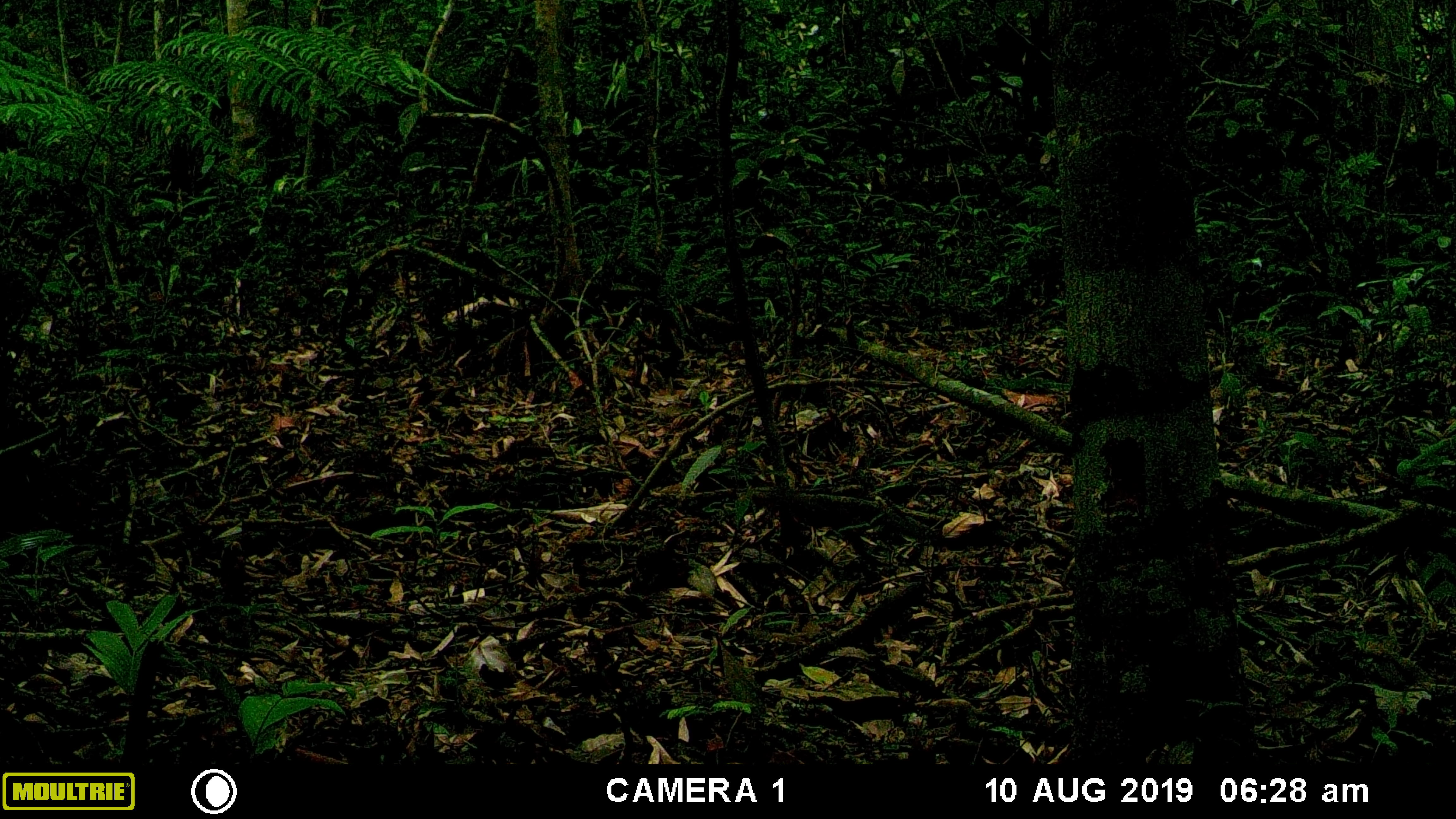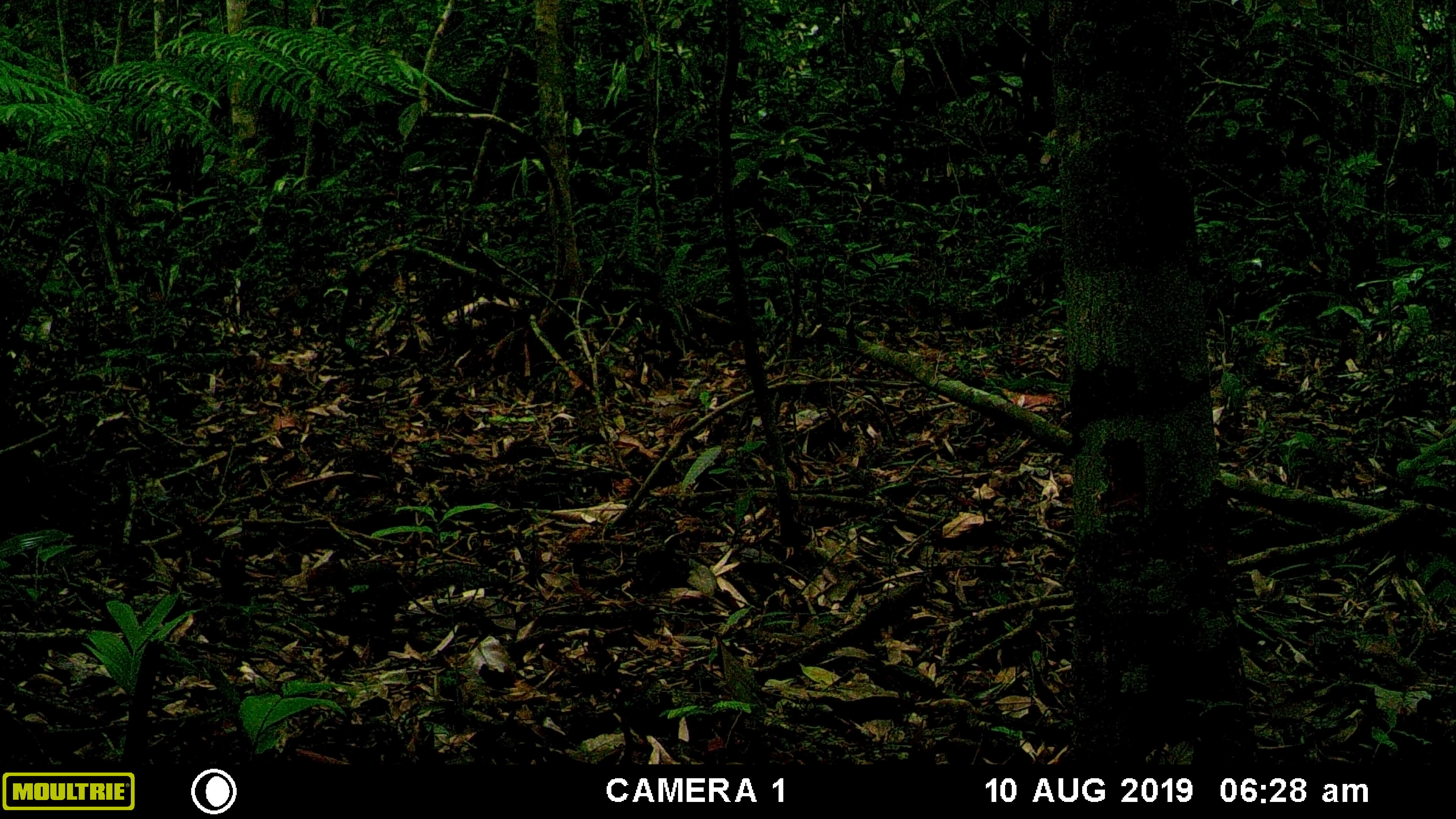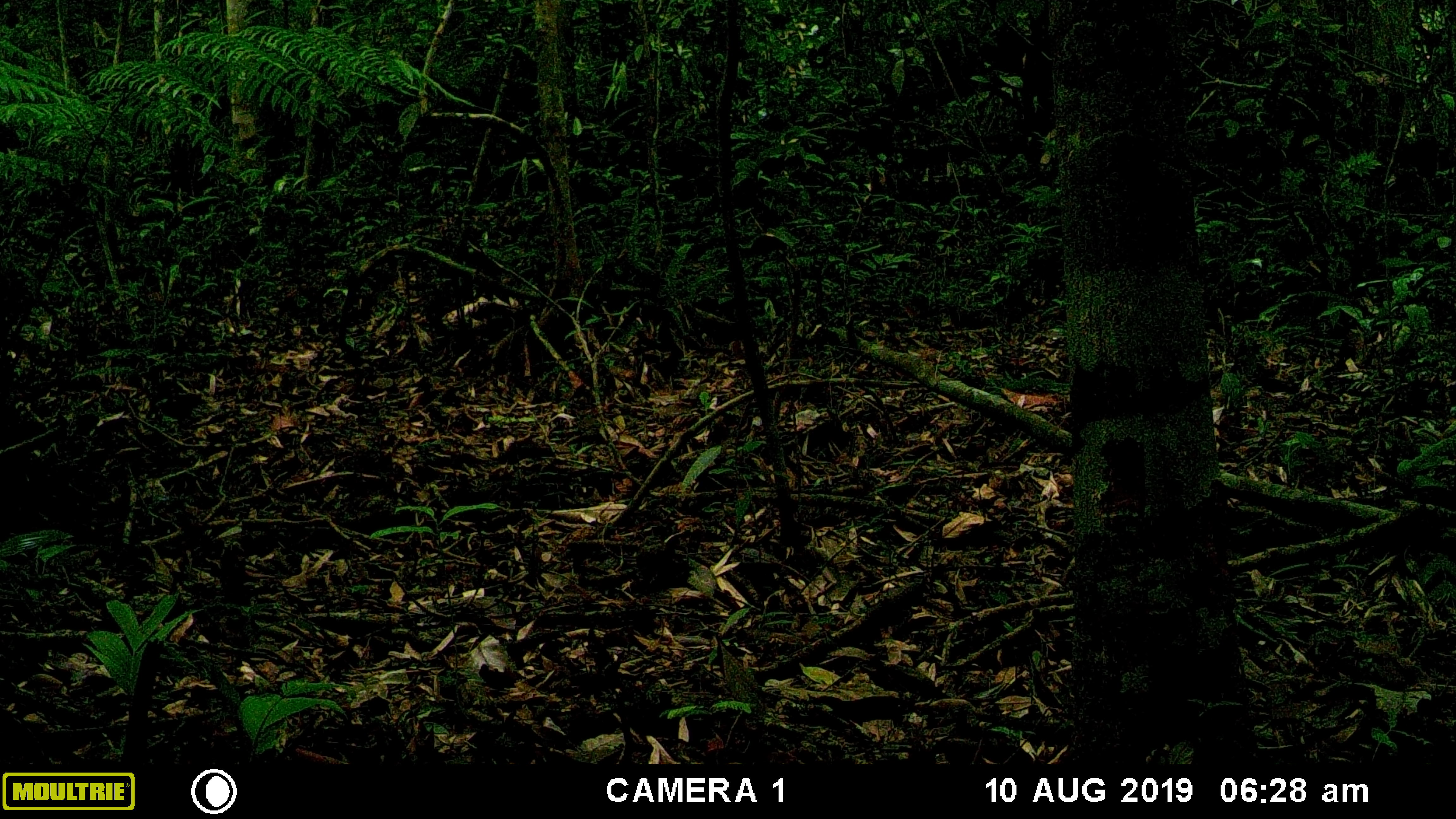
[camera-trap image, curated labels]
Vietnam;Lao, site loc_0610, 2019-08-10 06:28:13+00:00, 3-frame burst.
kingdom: Animalia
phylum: Chordata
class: Mammalia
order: Rodentia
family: Sciuridae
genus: Sciurus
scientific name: Sciurus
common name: squirrel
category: unidentified squirrel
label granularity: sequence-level